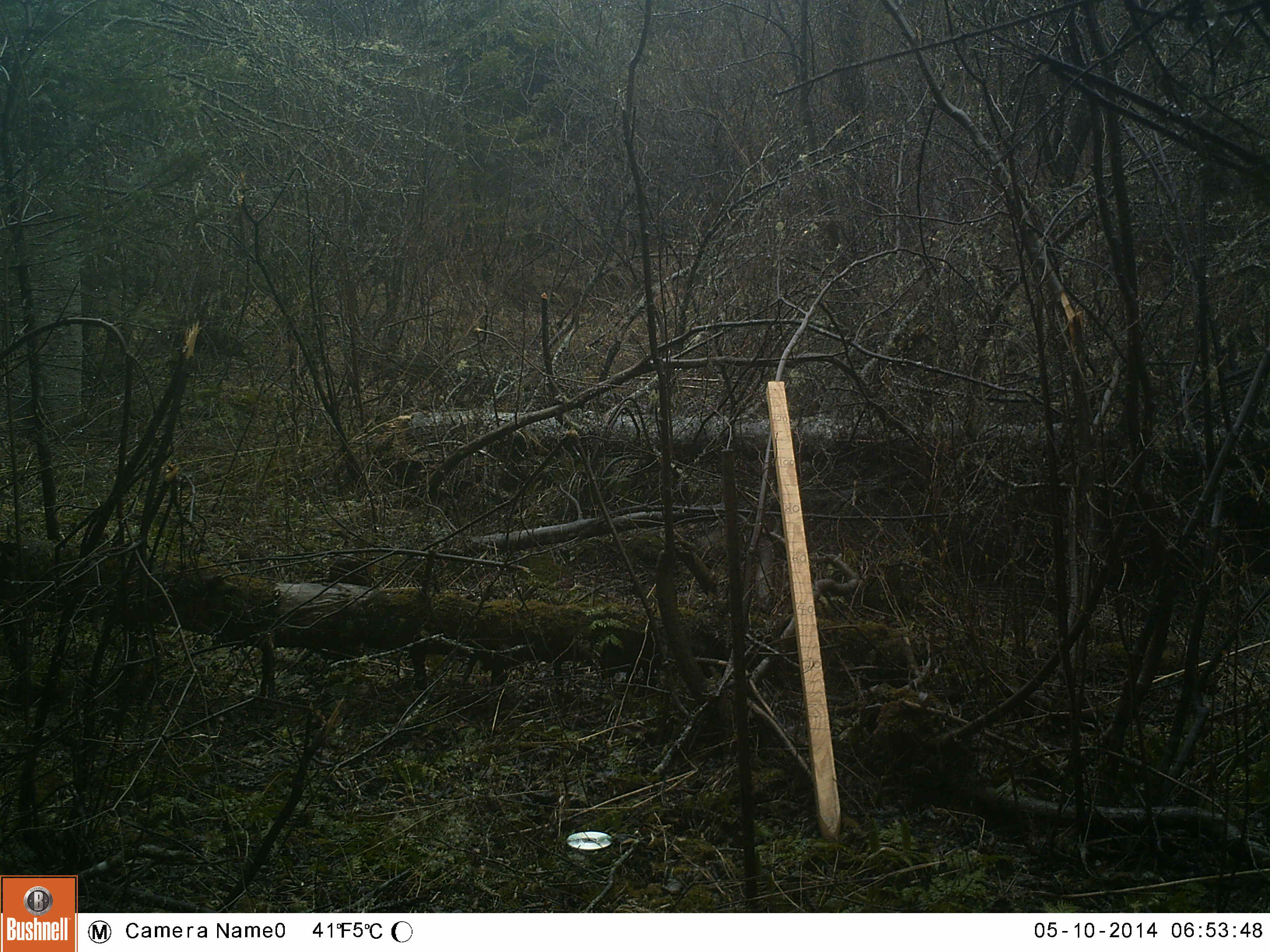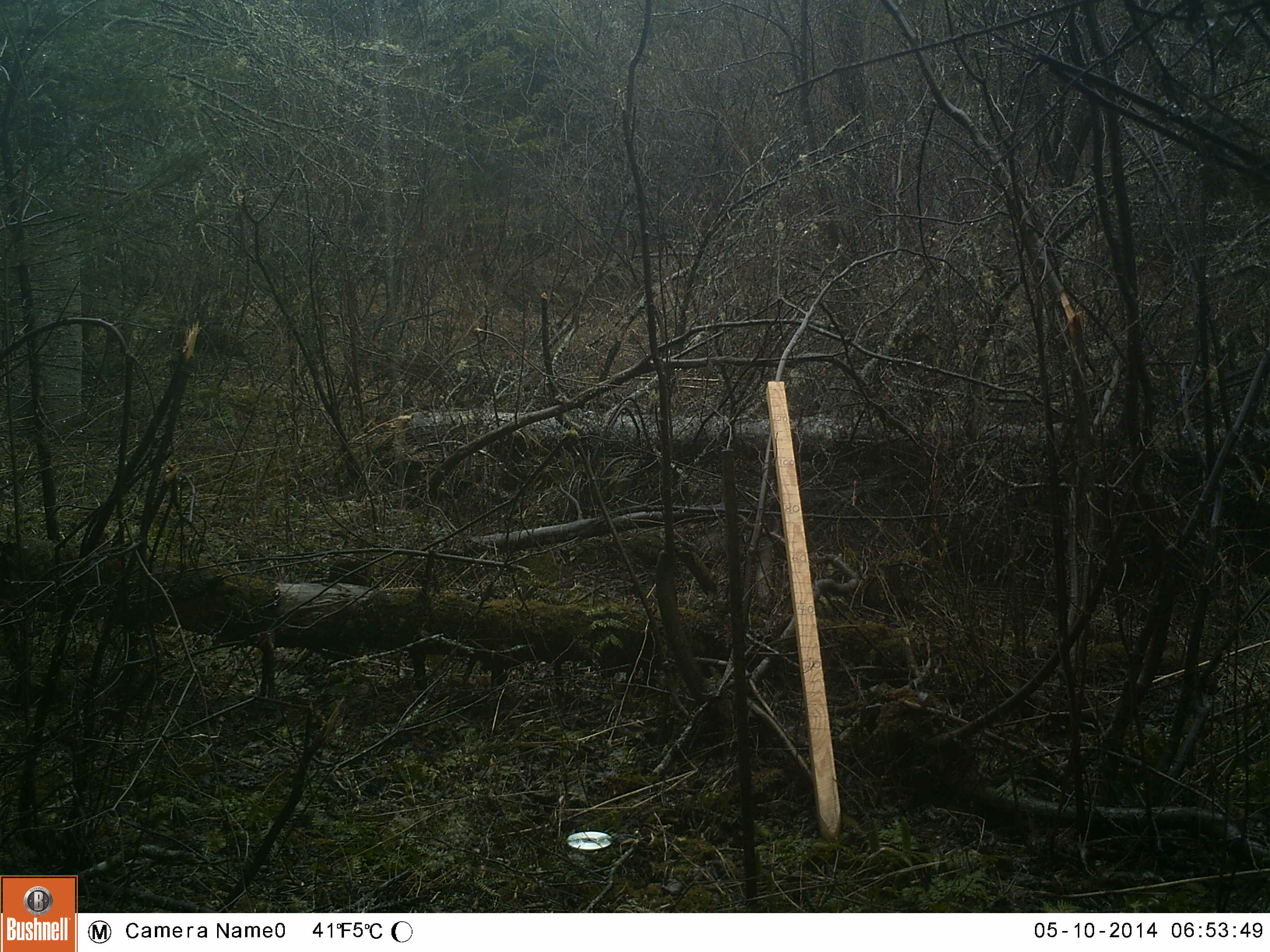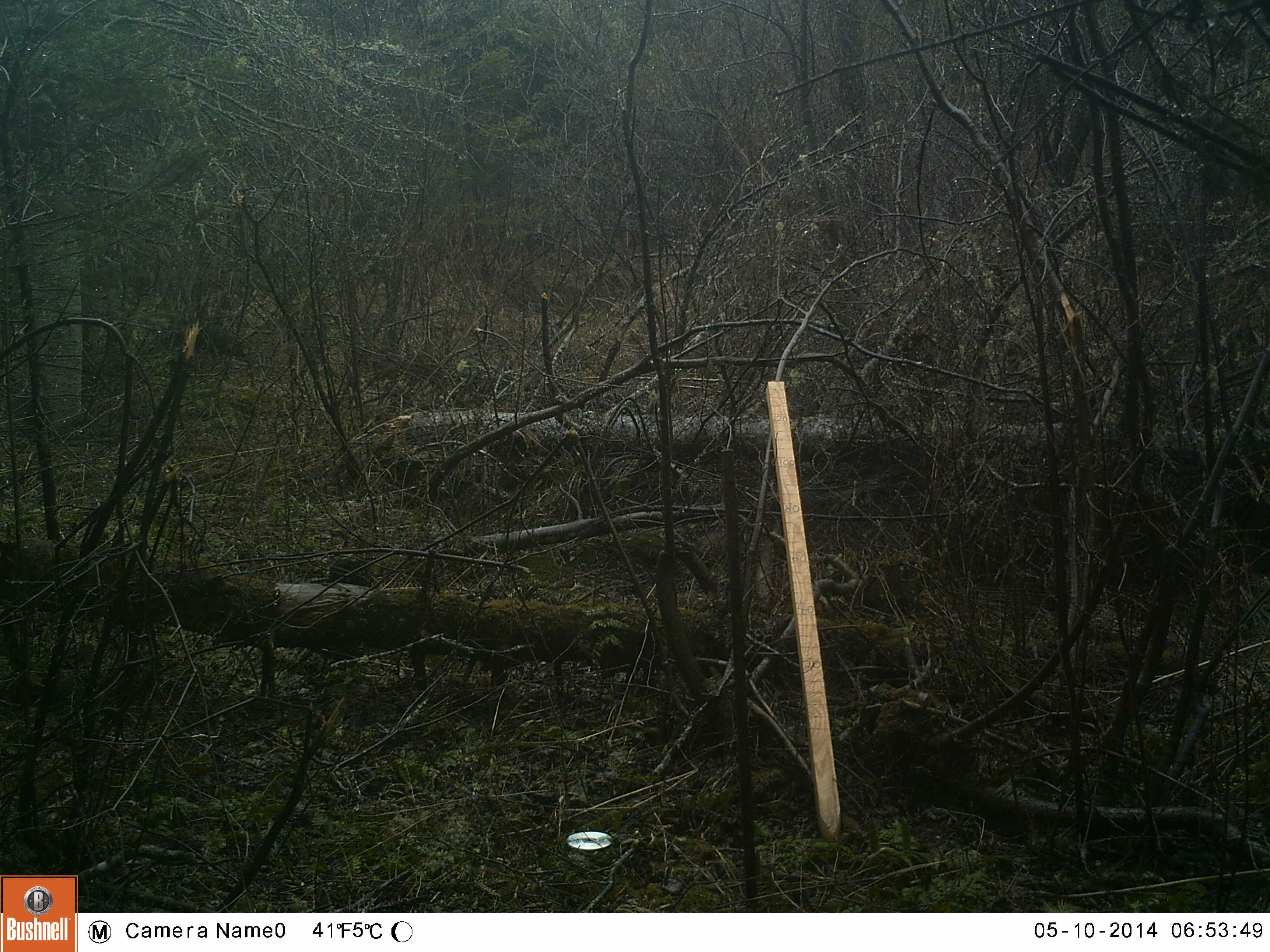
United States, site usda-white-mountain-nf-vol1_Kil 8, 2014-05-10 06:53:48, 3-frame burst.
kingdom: Animalia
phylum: Chordata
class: Mammalia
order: Lagomorpha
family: Leporidae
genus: Lepus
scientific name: Lepus americanus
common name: snowshoe hare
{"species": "snowshoe hare (Lepus americanus)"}